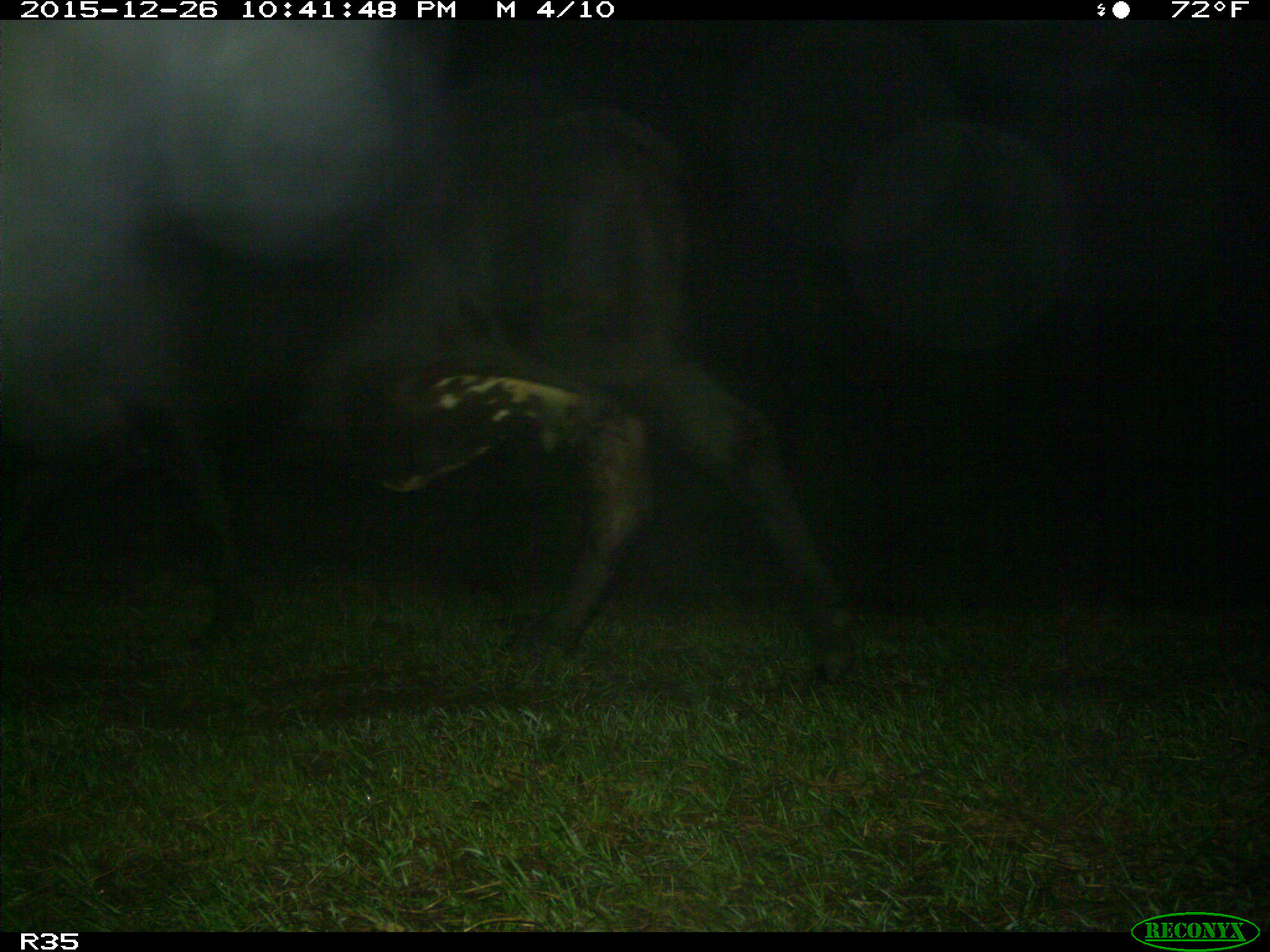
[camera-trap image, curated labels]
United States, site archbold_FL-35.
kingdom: Animalia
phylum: Chordata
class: Mammalia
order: Artiodactyla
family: Bovidae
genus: Bos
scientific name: Bos taurus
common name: domestic cow